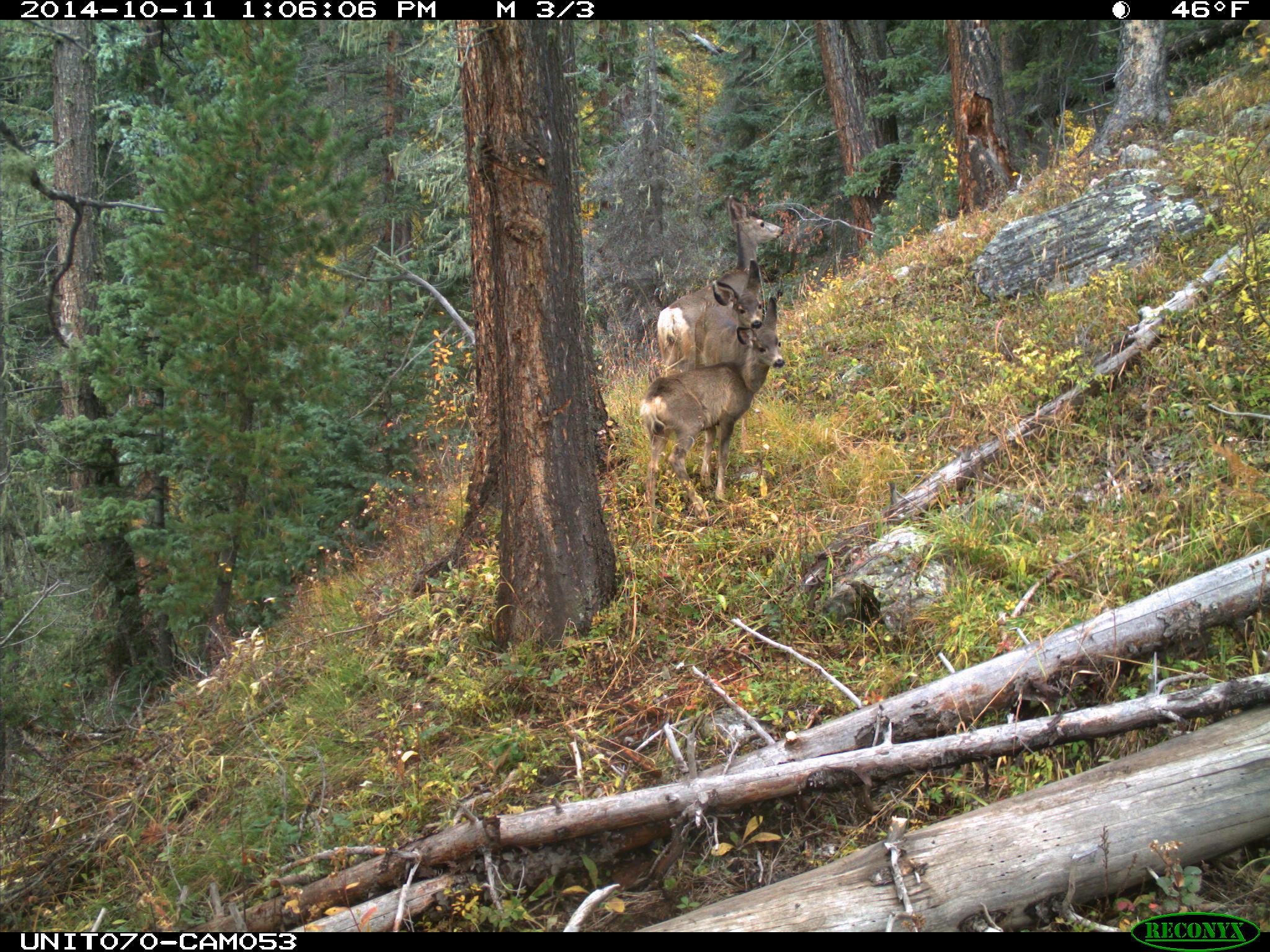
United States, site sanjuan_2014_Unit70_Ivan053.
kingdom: Animalia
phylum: Chordata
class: Mammalia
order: Artiodactyla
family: Cervidae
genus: Odocoileus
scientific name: Odocoileus hemionus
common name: mule deer